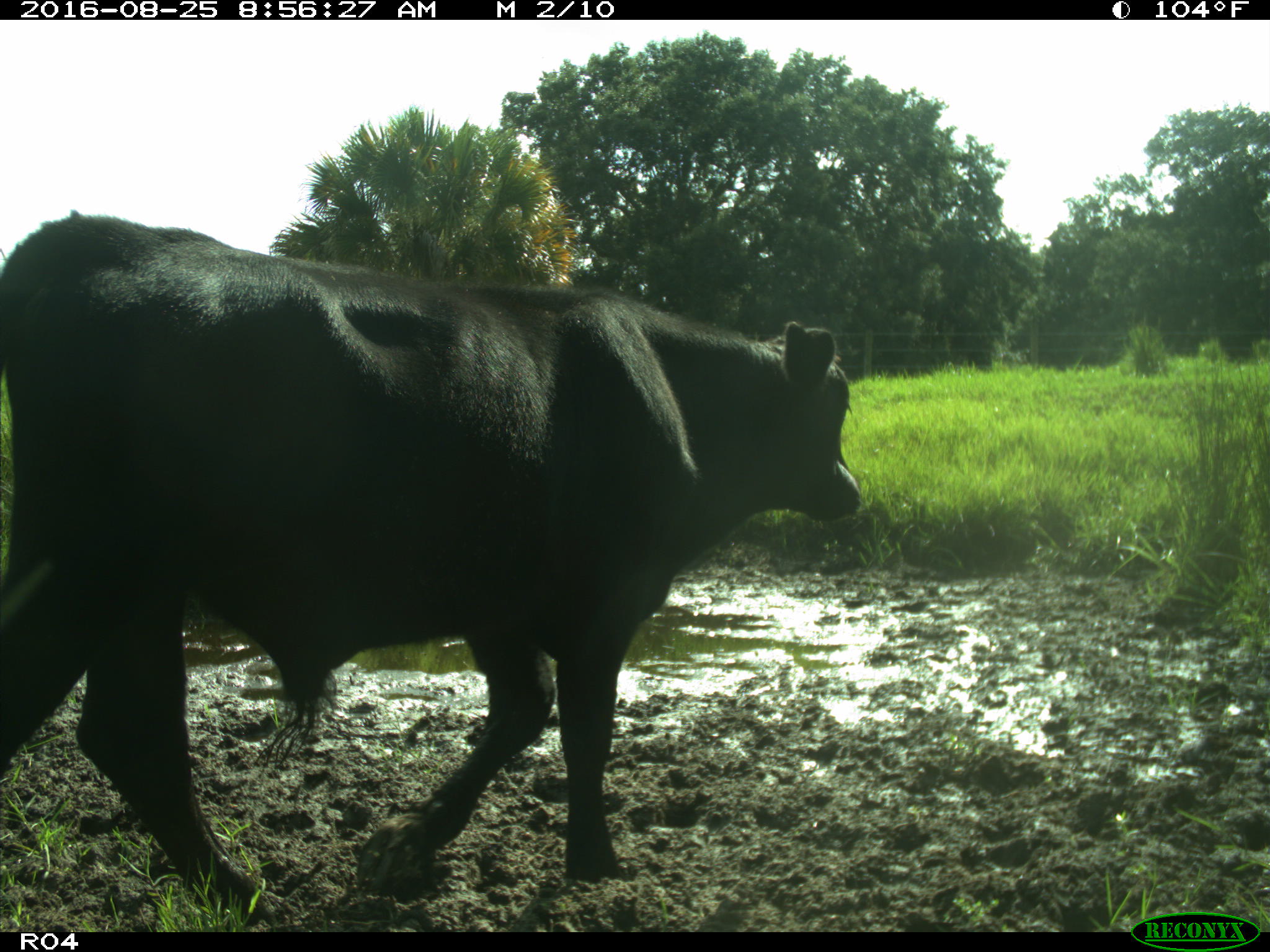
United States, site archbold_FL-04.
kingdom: Animalia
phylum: Chordata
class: Mammalia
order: Artiodactyla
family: Bovidae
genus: Bos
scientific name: Bos taurus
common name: domestic cow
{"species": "Bos taurus (domestic cow)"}